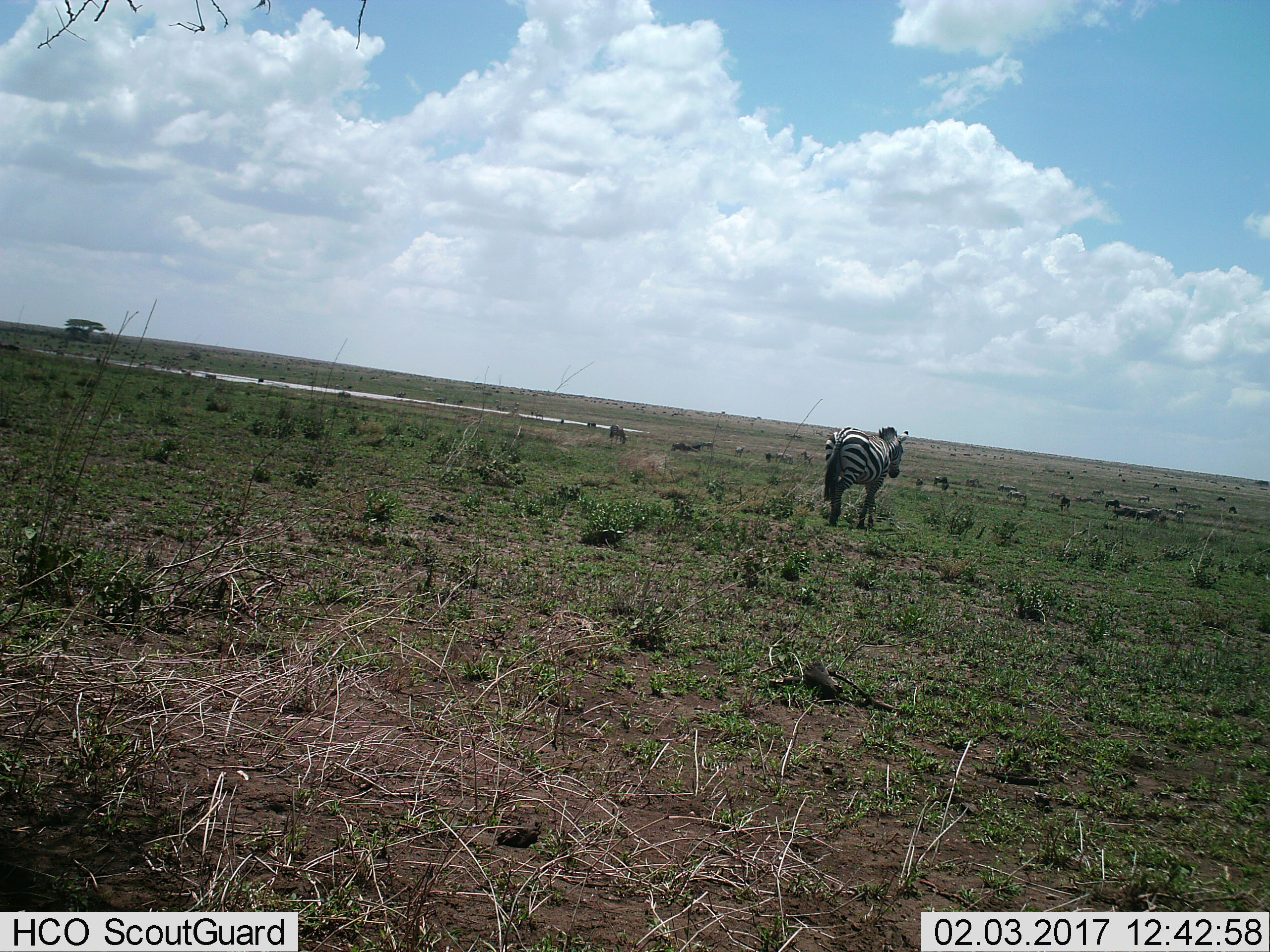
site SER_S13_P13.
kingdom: Animalia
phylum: Chordata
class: Mammalia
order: Perissodactyla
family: Equidae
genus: Equus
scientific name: Equus quagga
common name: plains zebra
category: zebraplains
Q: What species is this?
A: Zebraplains (plains zebra) (Equus quagga).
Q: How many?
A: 11-50.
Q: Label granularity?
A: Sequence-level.